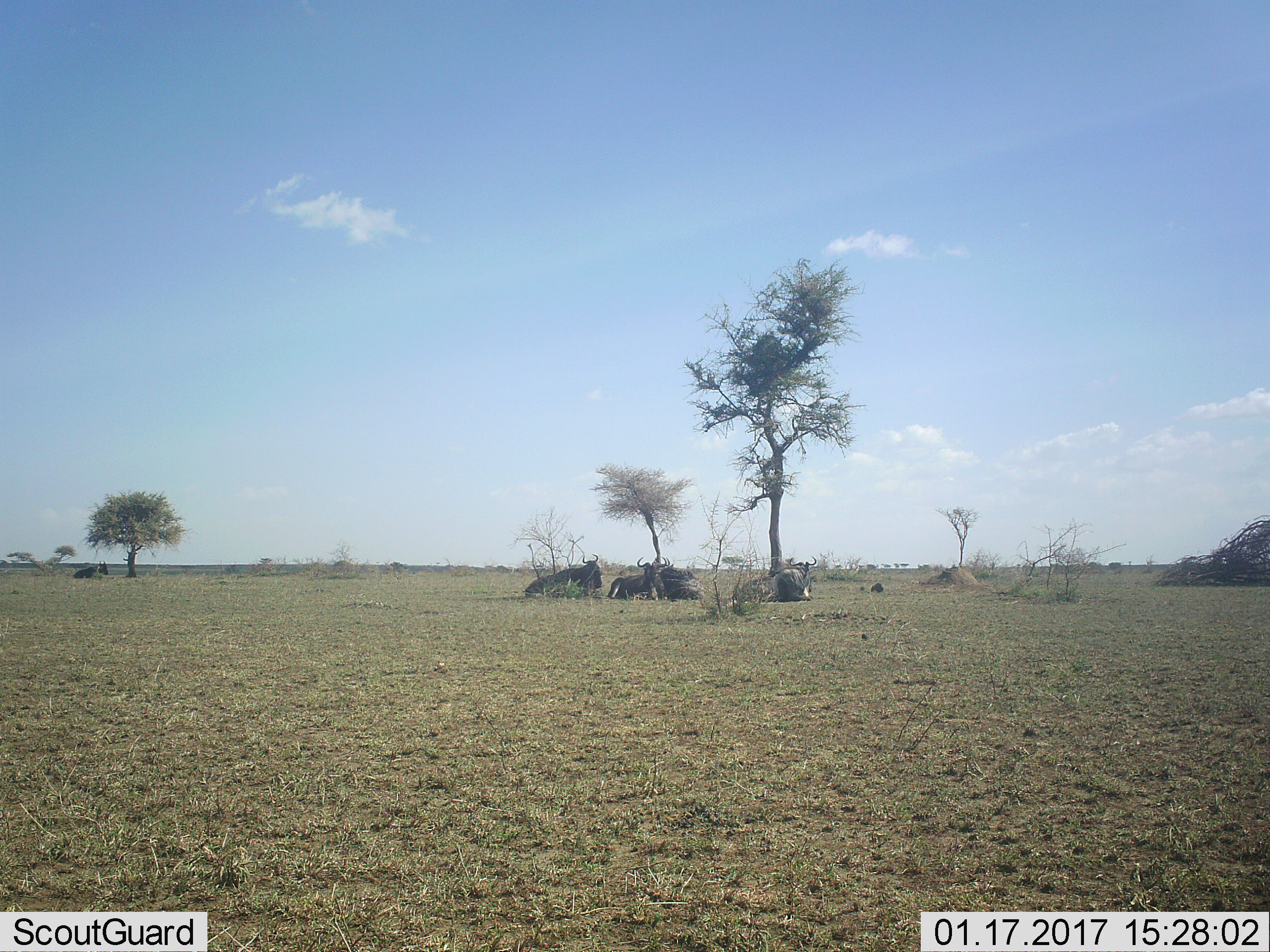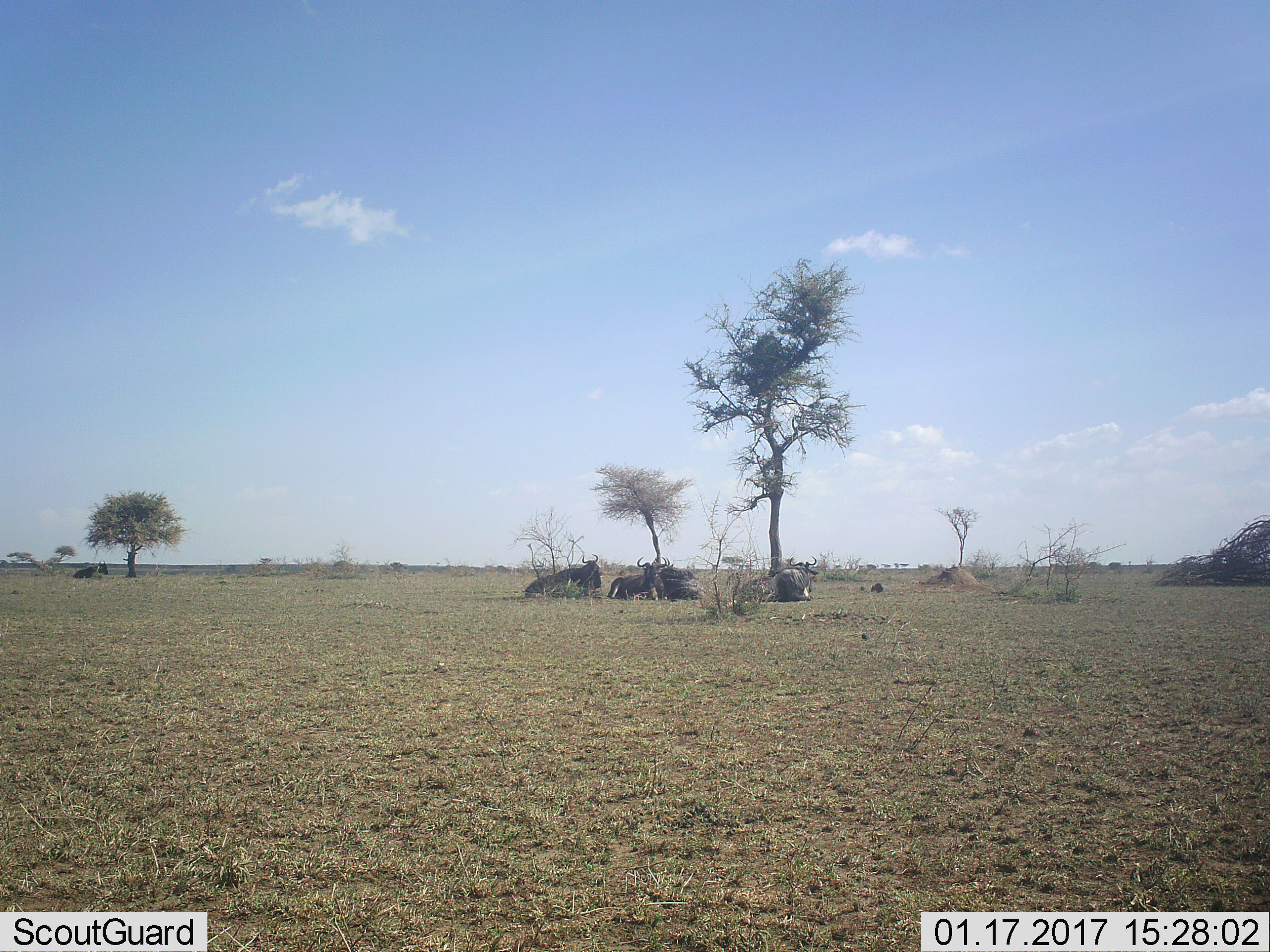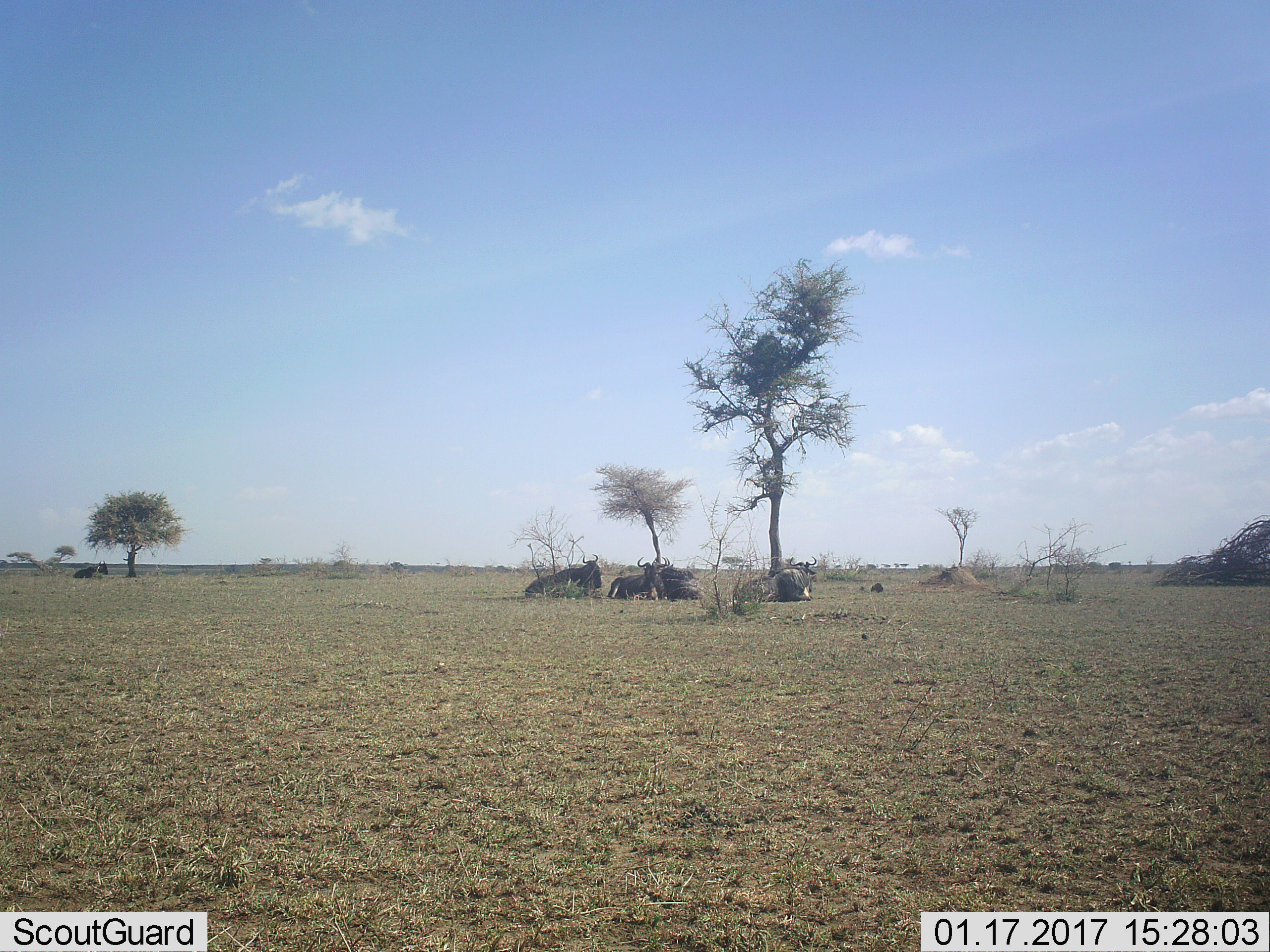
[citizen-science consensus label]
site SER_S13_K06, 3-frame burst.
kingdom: Animalia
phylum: Chordata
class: Mammalia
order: Artiodactyla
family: Bovidae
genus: Connochaetes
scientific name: Connochaetes taurinus taurinus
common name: blue wildebeest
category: wildebeestblue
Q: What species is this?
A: Wildebeestblue (blue wildebeest) (Connochaetes taurinus taurinus).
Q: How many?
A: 4.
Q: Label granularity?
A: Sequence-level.